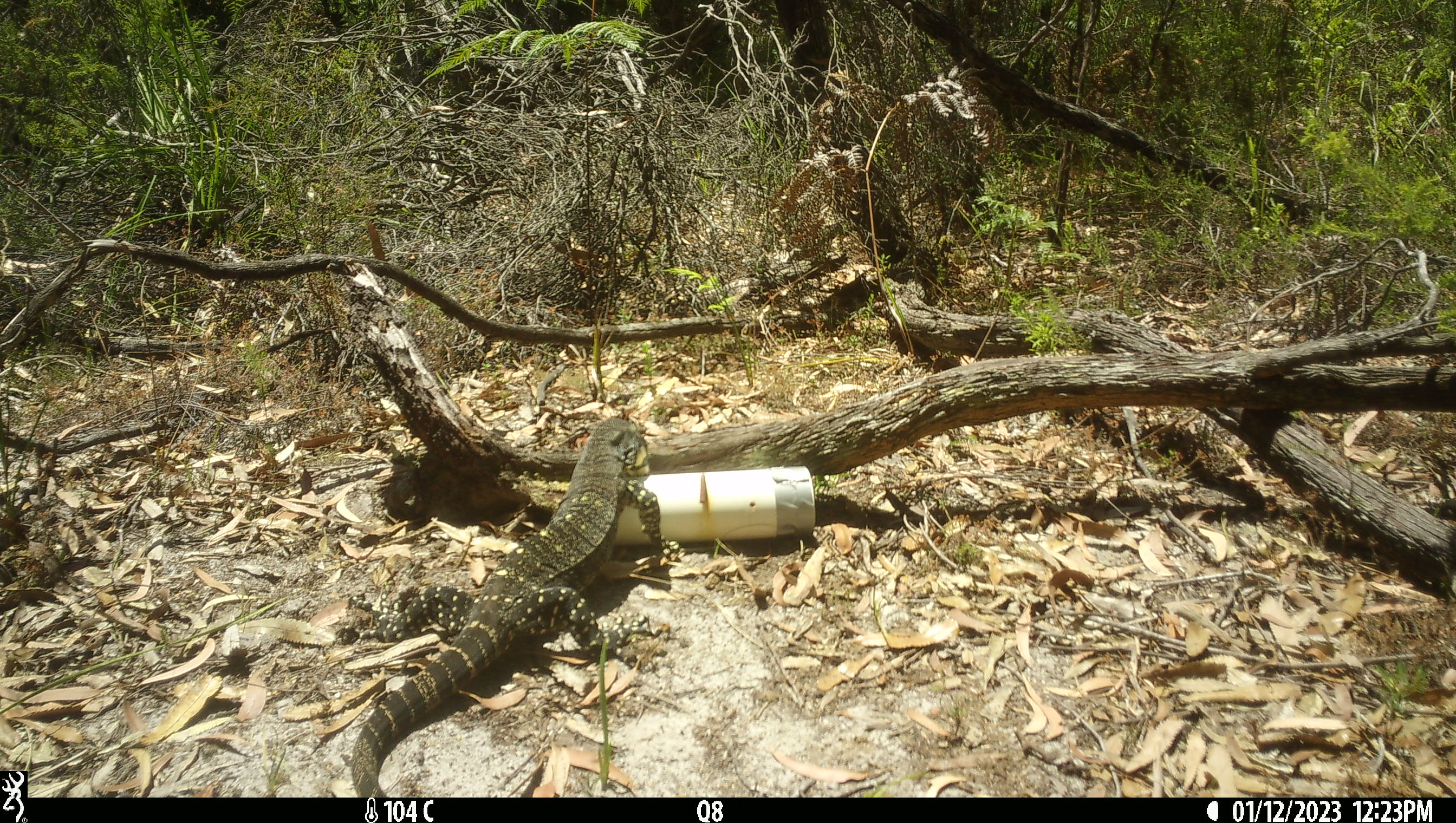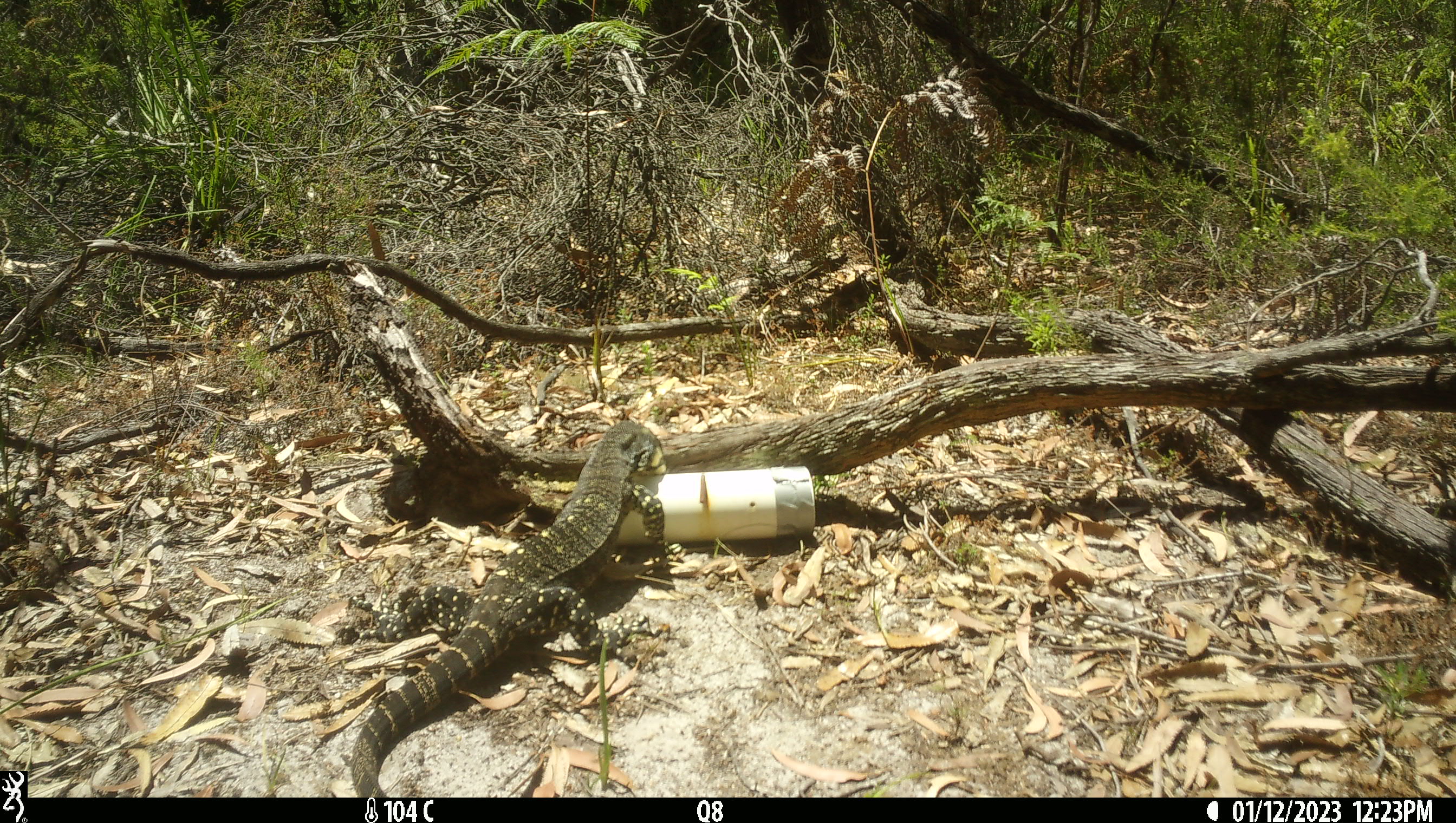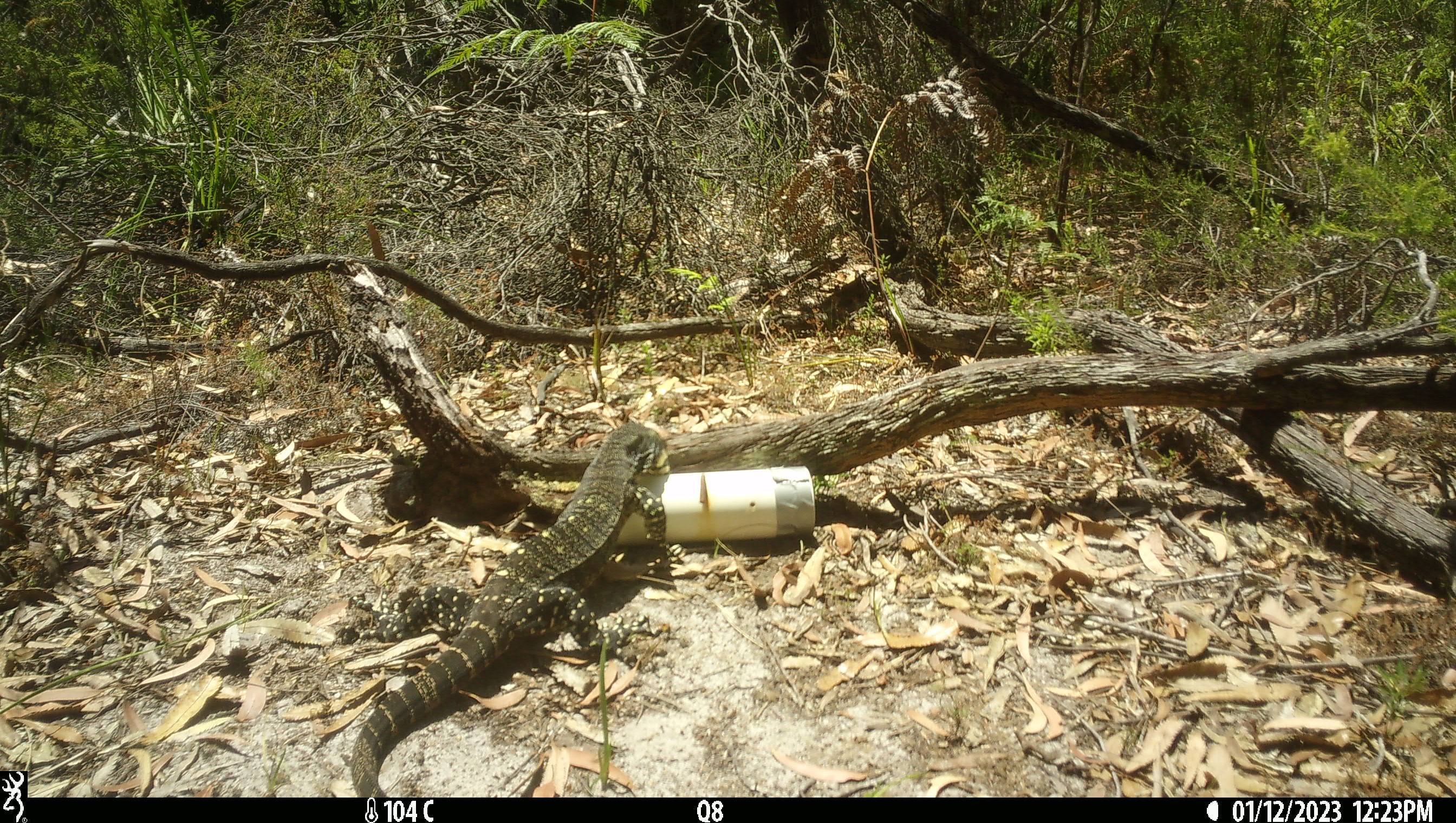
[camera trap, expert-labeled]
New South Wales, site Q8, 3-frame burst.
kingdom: Animalia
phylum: Chordata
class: Reptilia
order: Squamata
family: Varanidae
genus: Varanus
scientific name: Varanus varius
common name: lace monitor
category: goanna